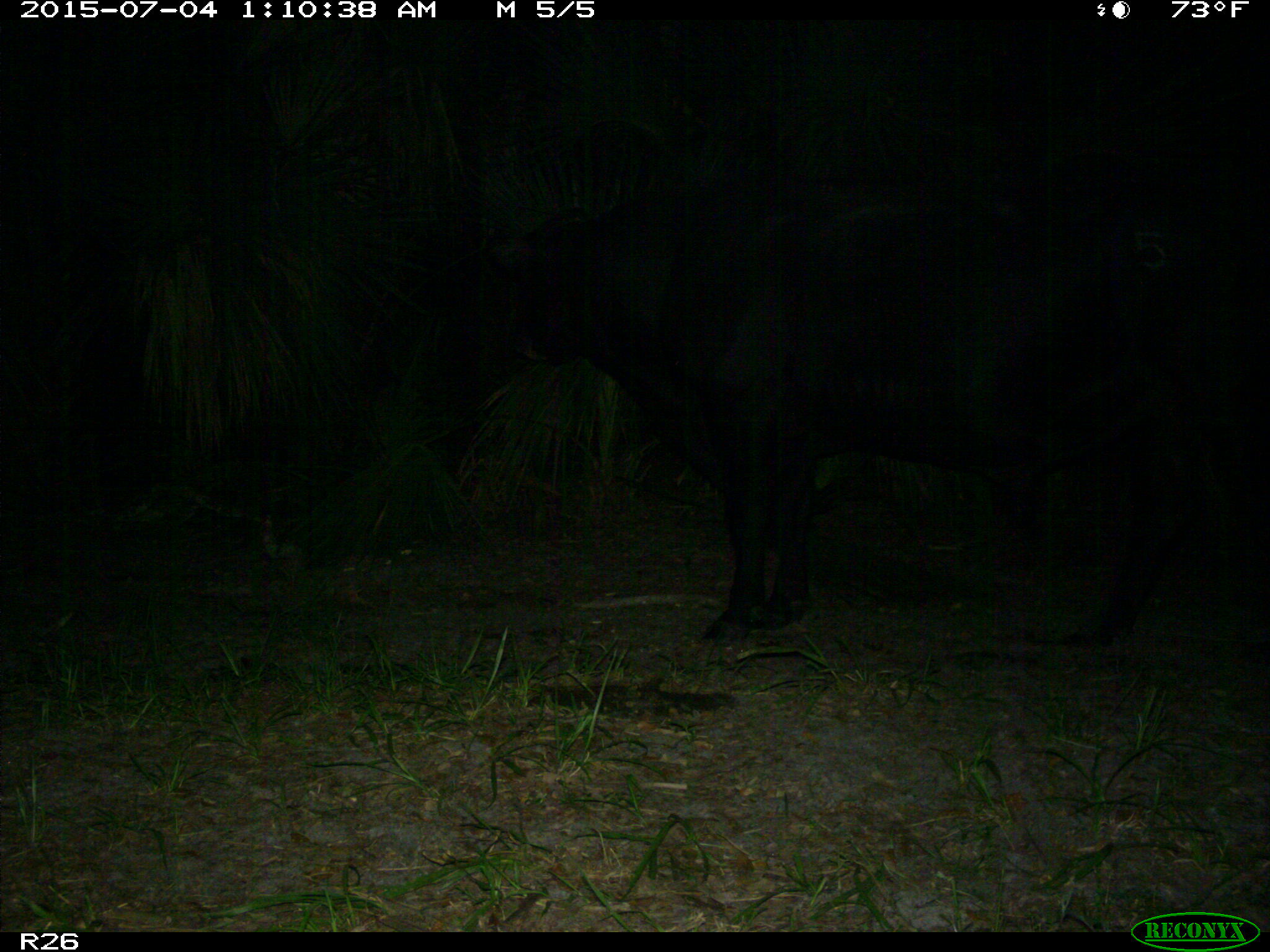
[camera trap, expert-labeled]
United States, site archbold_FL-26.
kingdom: Animalia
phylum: Chordata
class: Mammalia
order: Artiodactyla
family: Bovidae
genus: Bos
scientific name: Bos taurus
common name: domestic cow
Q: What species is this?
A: Bos taurus (domestic cow).